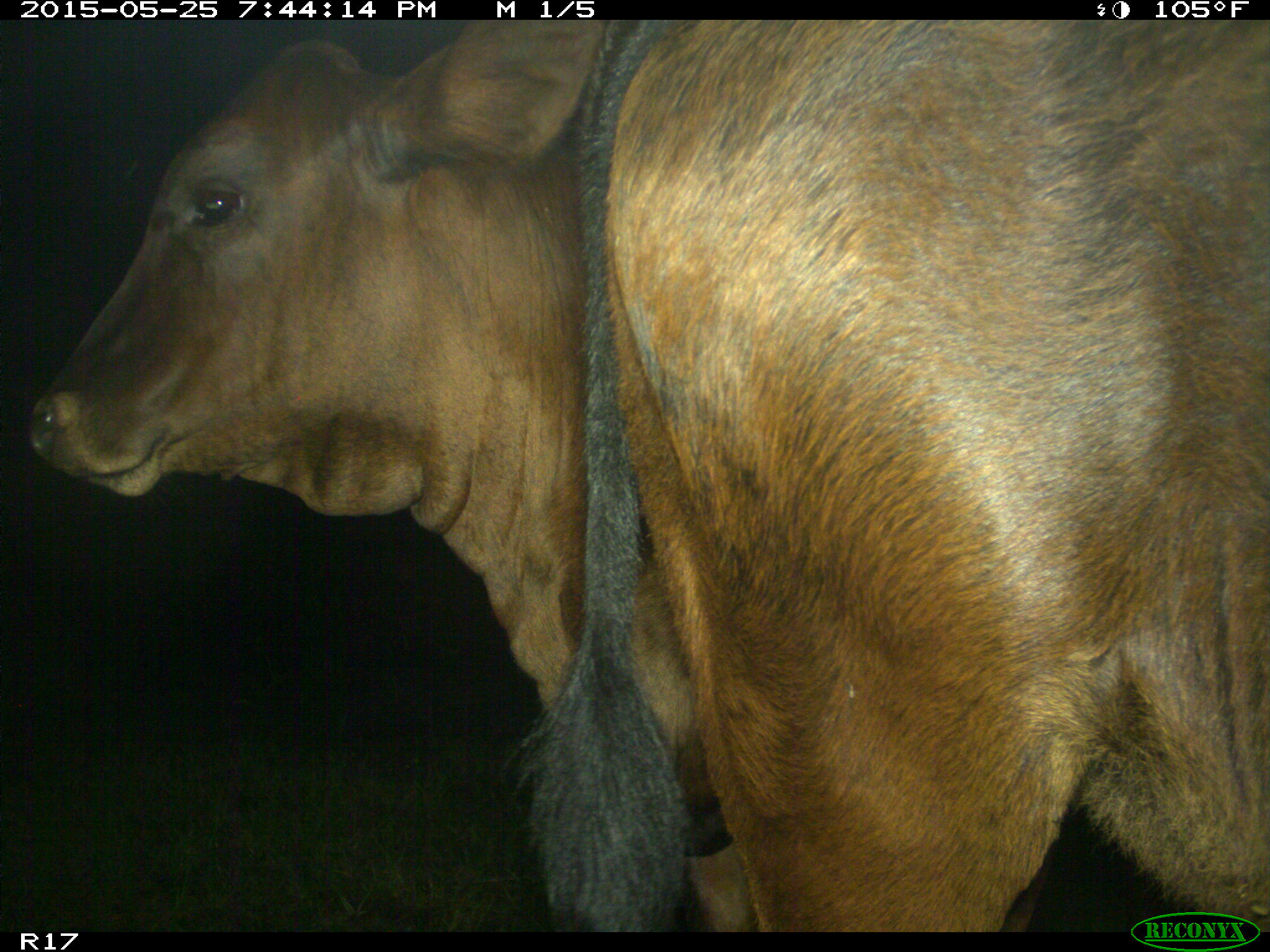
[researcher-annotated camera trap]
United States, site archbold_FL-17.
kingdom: Animalia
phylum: Chordata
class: Mammalia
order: Artiodactyla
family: Bovidae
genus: Bos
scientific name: Bos taurus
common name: domestic cow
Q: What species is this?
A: Bos taurus (domestic cow).